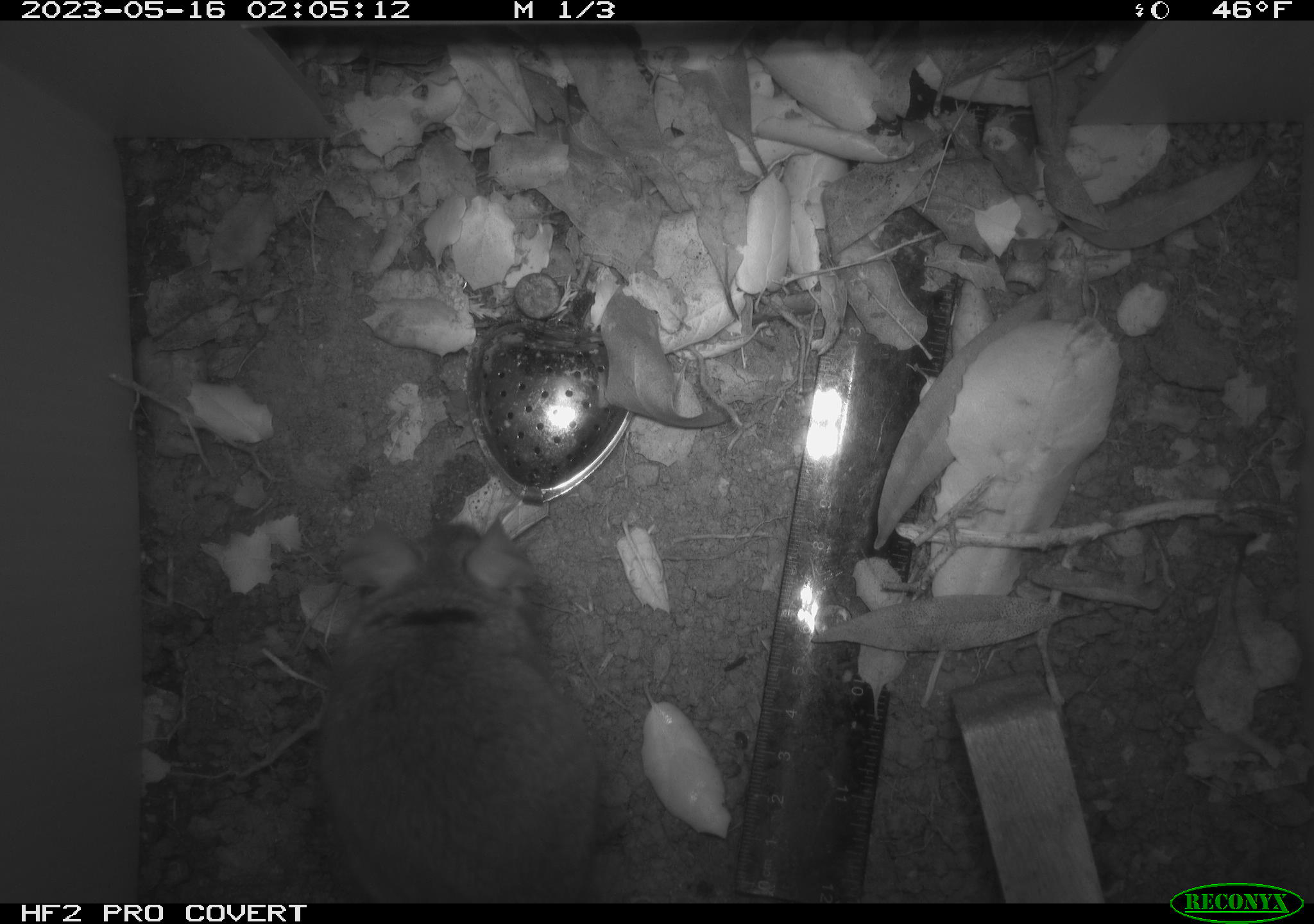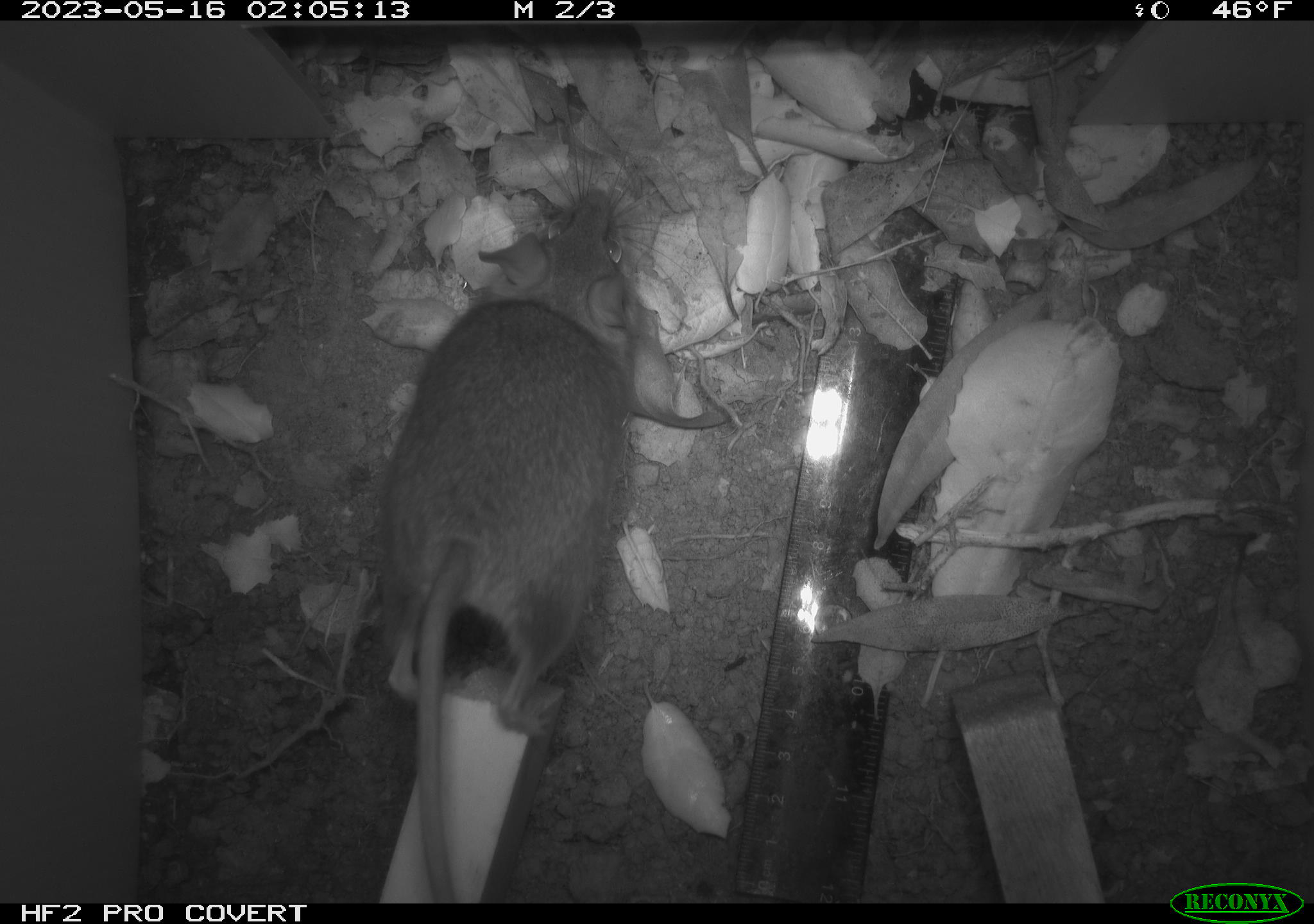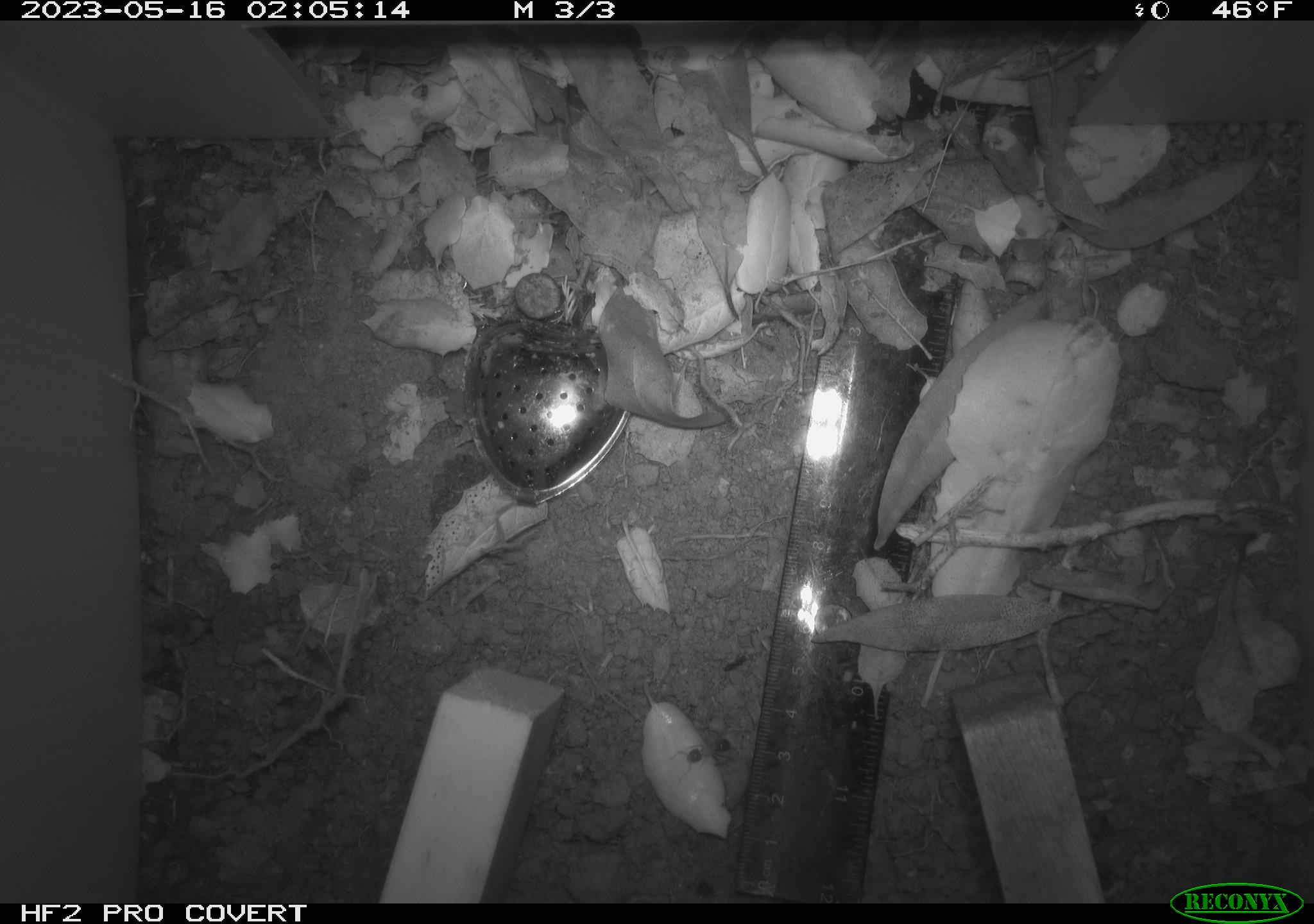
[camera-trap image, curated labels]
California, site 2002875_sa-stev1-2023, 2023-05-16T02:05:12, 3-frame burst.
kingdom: Animalia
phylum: Chordata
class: Mammalia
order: Rodentia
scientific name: Rodentia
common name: mouse species